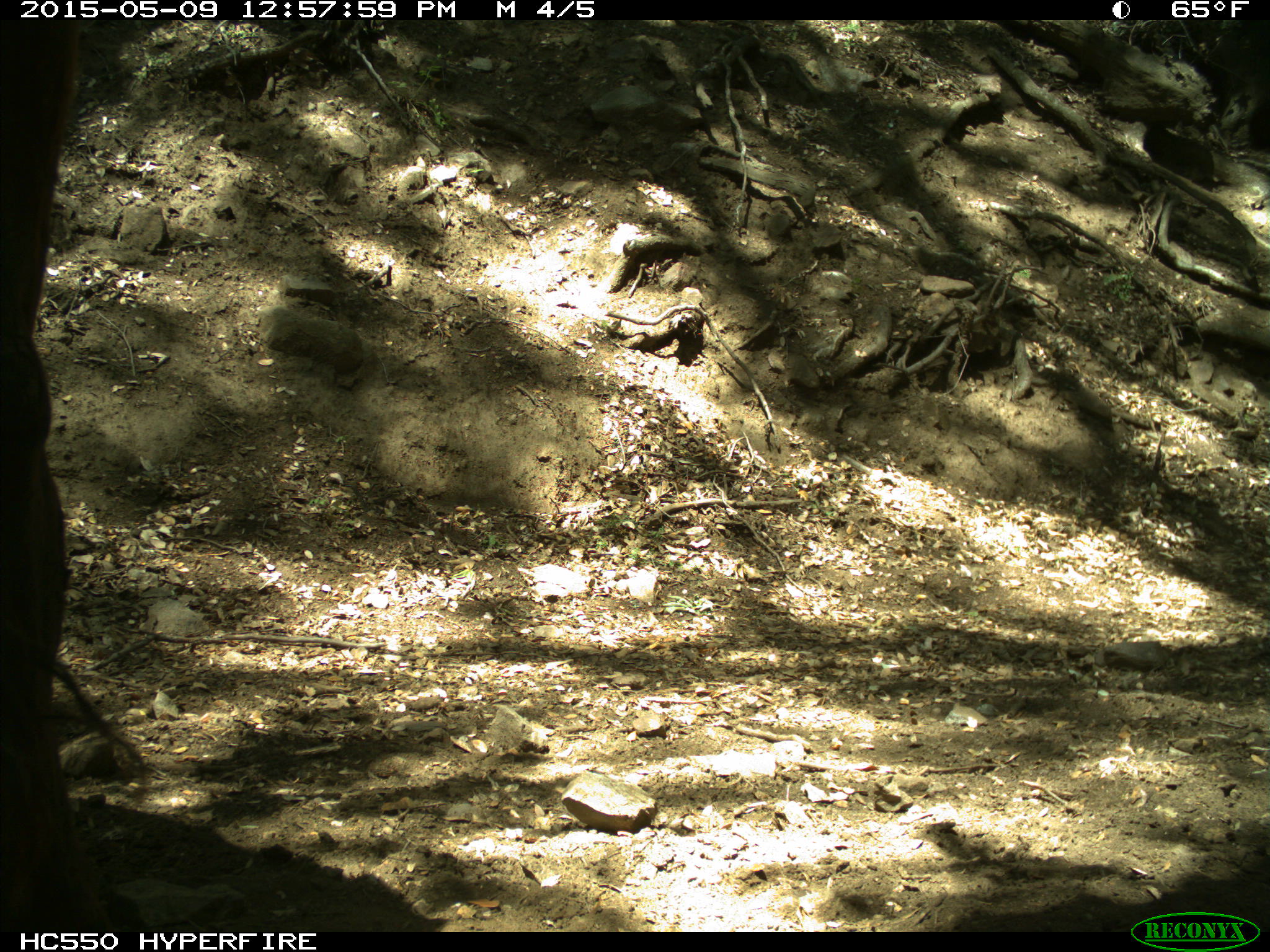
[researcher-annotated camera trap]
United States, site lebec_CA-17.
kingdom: Animalia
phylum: Chordata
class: Mammalia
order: Artiodactyla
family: Bovidae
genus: Bos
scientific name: Bos taurus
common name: domestic cow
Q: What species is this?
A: Bos taurus (domestic cow).